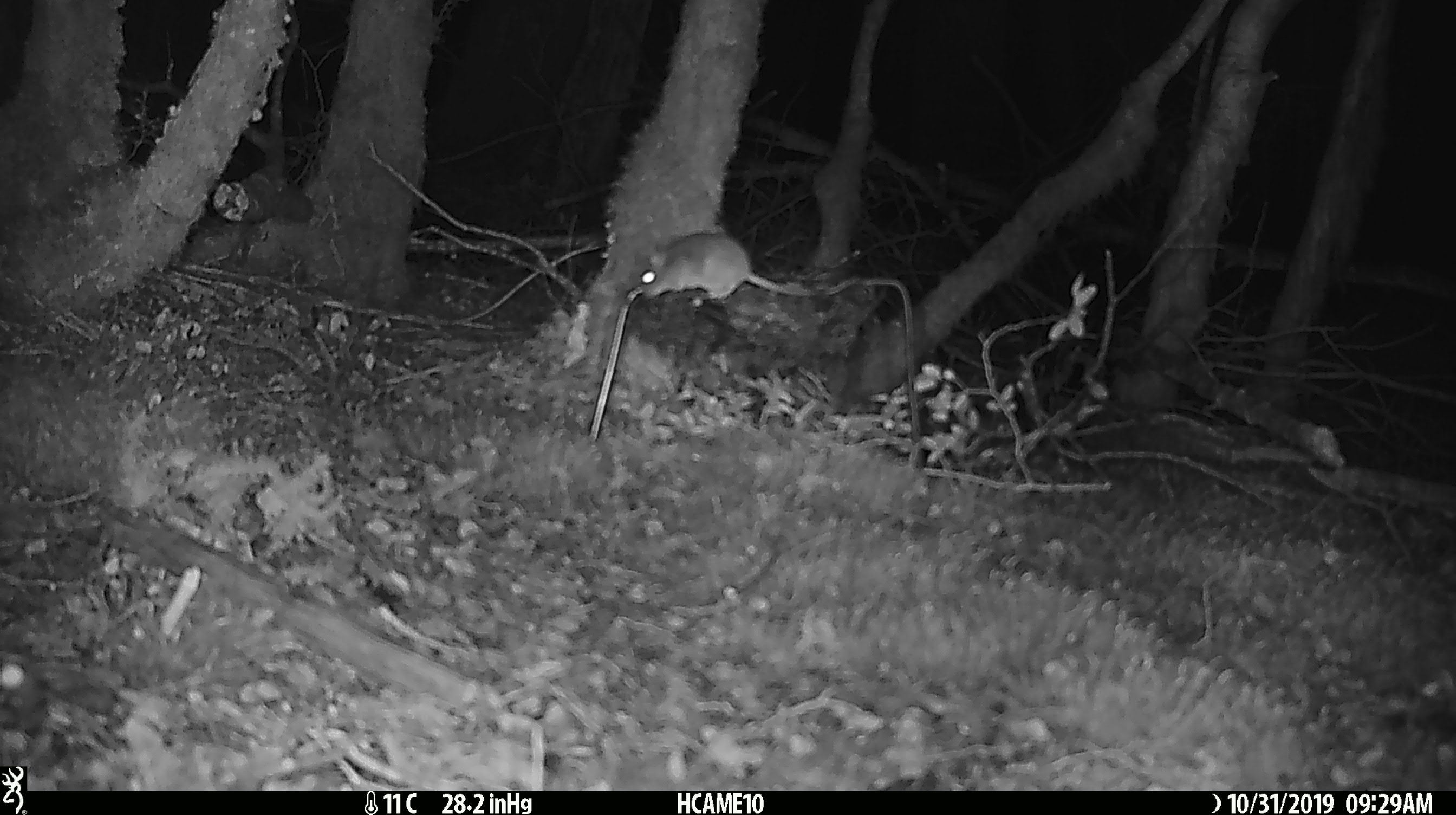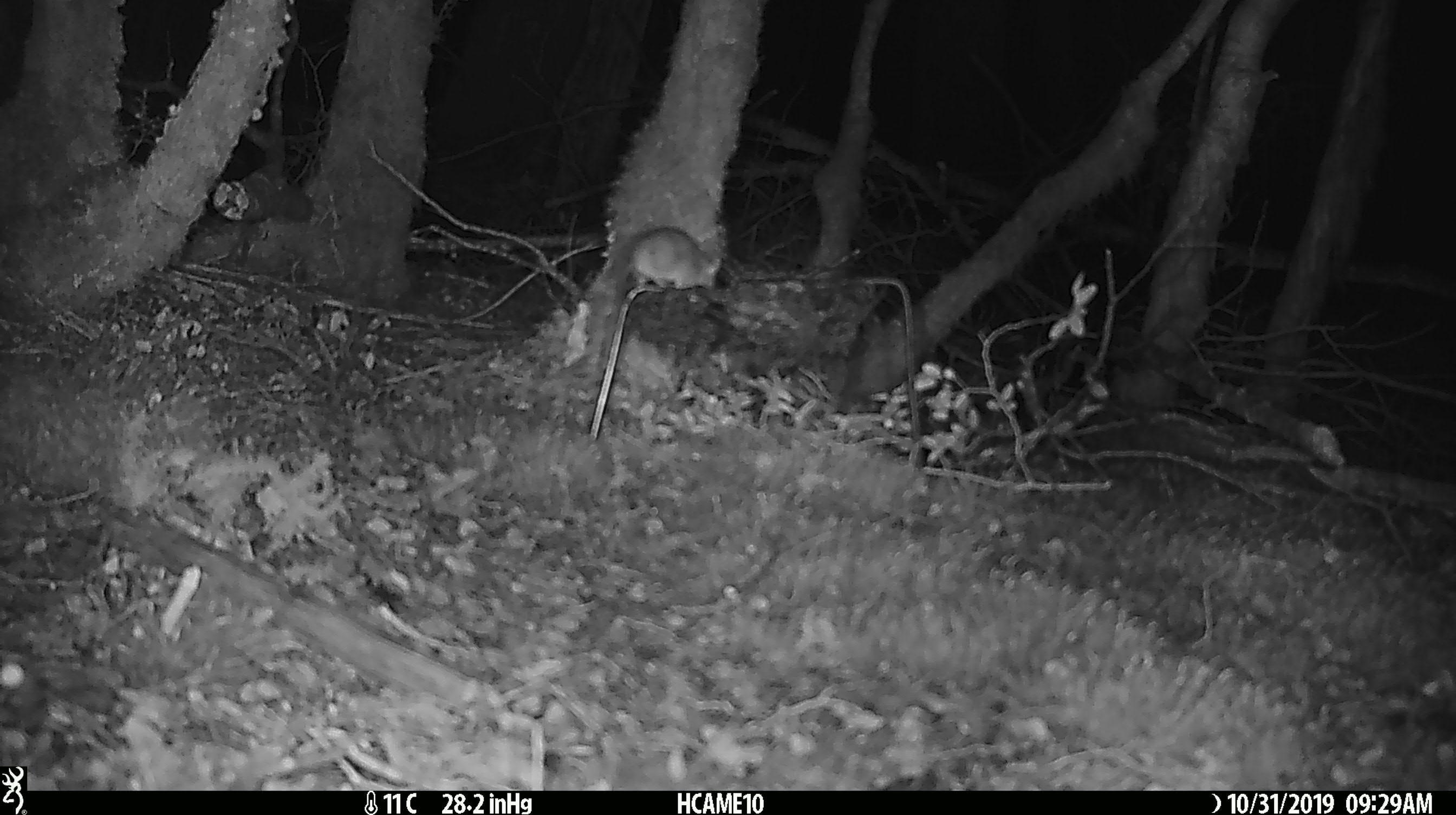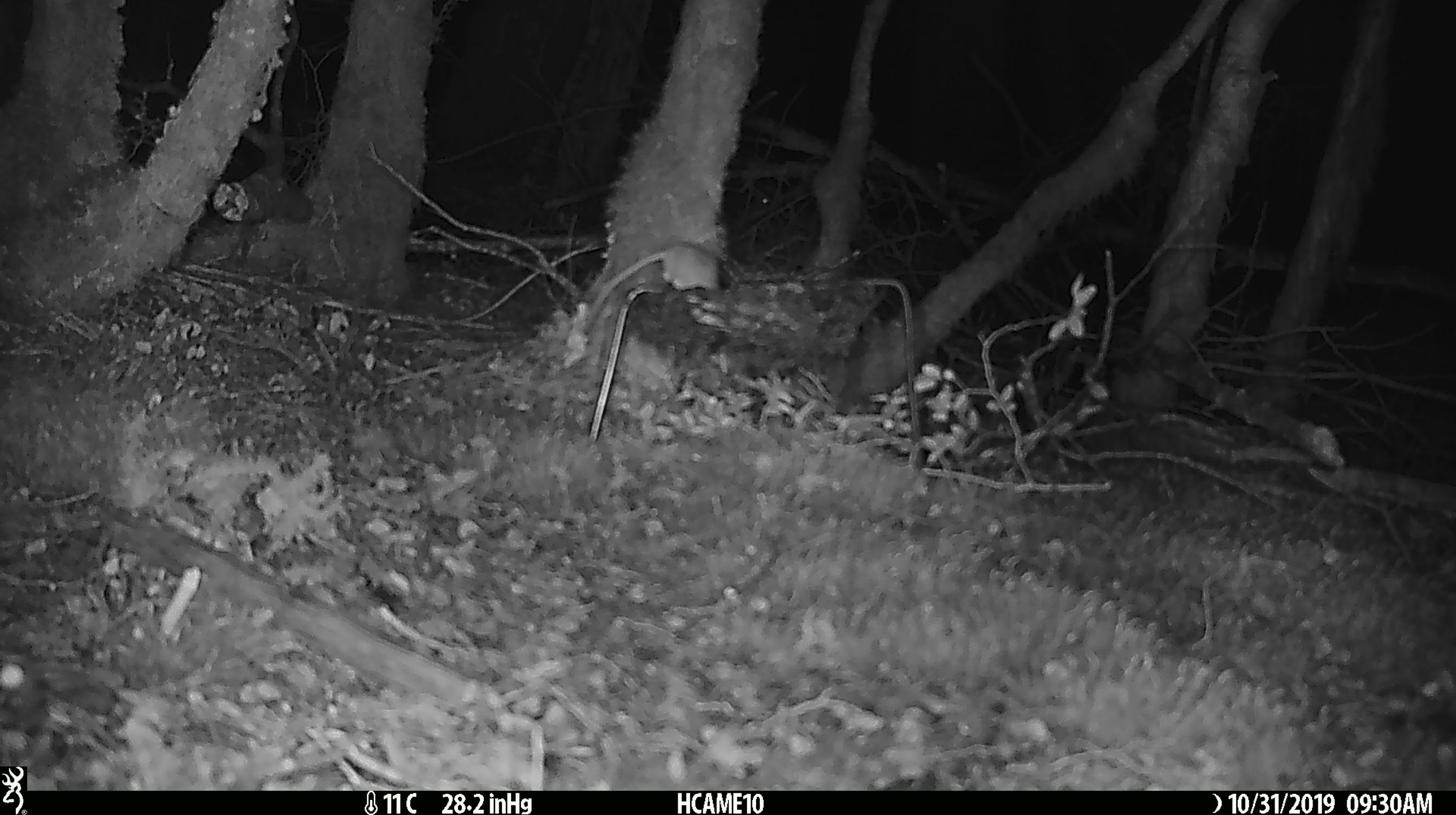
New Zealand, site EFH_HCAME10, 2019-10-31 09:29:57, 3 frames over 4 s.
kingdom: Animalia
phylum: Chordata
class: Mammalia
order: Rodentia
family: Muridae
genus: Mus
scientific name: Mus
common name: mouse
Mouse (Mus).